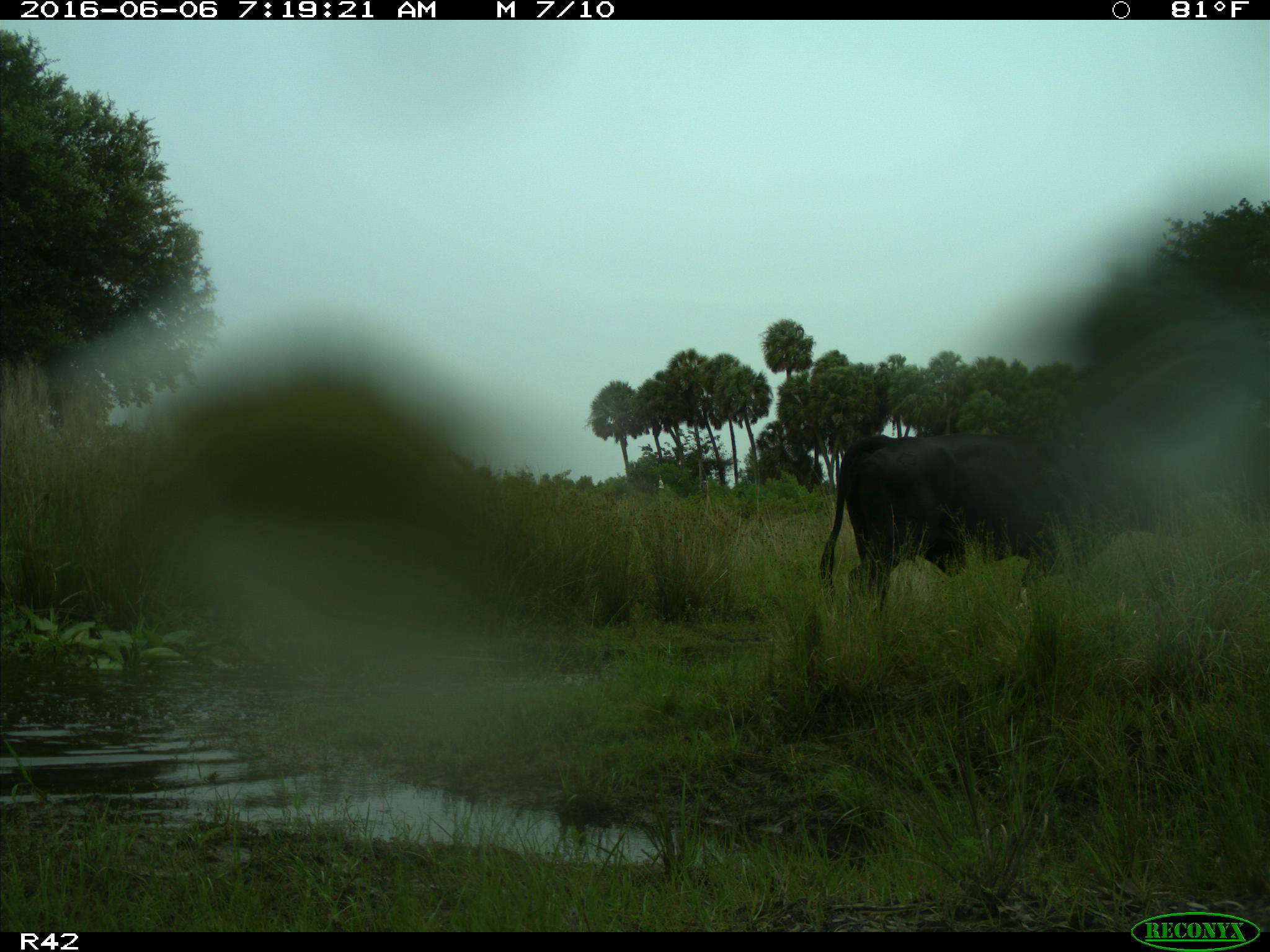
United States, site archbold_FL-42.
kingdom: Animalia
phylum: Chordata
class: Mammalia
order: Artiodactyla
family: Bovidae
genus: Bos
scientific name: Bos taurus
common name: domestic cow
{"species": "Bos taurus (domestic cow)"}